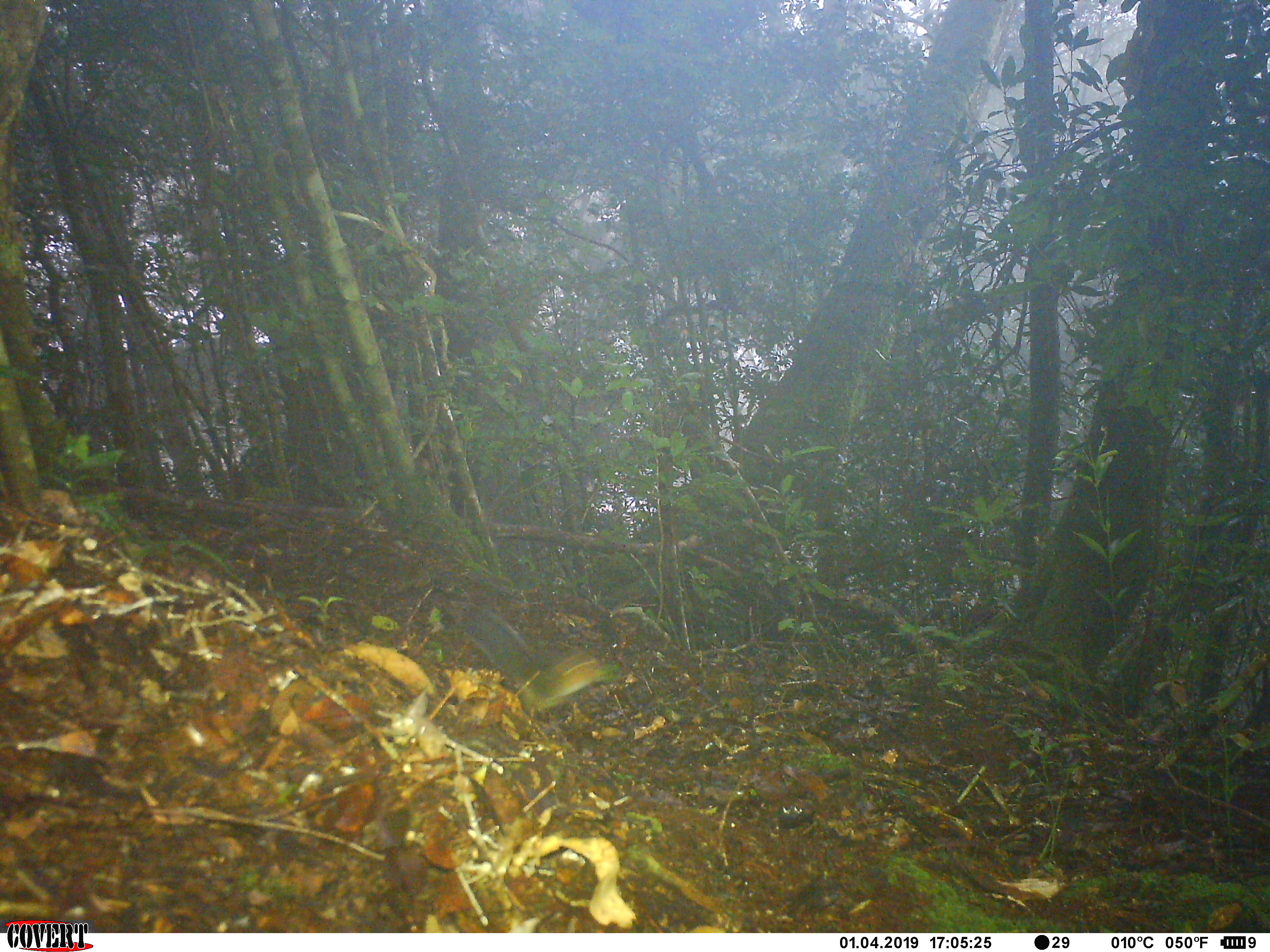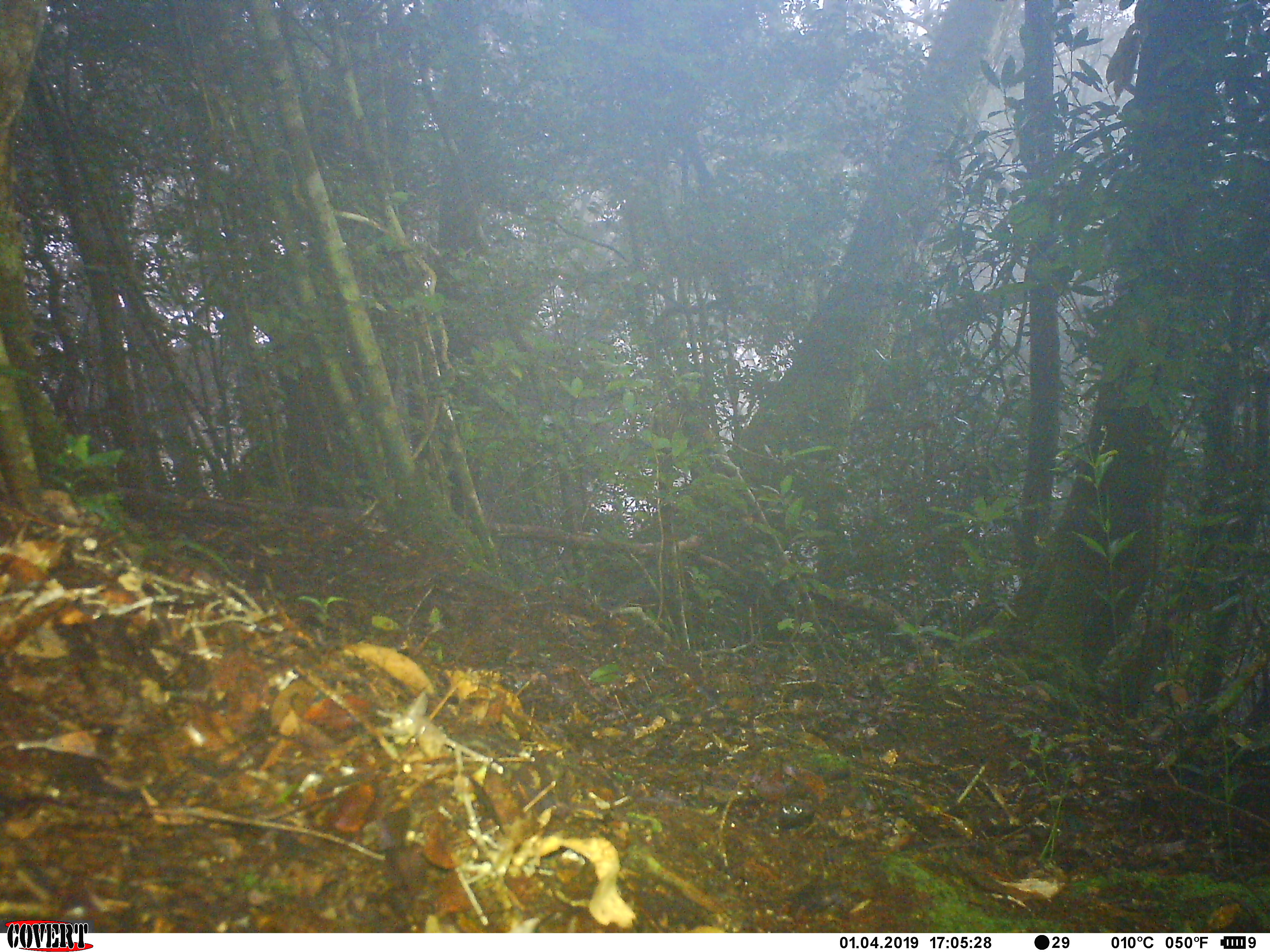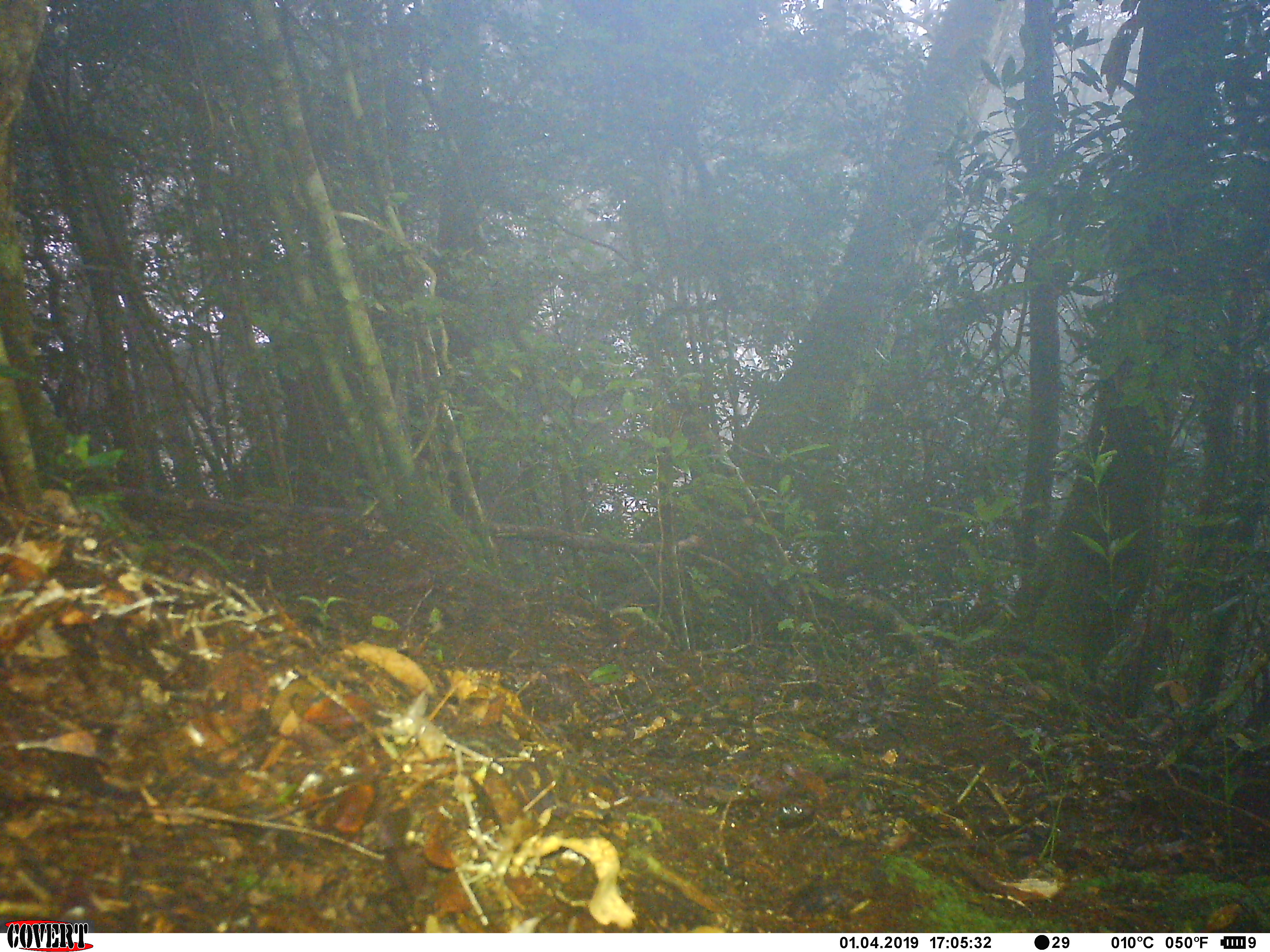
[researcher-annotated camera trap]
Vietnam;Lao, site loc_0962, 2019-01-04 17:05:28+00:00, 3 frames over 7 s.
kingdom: Animalia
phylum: Chordata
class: Mammalia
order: Rodentia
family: Sciuridae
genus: Dremomys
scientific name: Dremomys rufigenis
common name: red-cheeked squirrel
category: red cheeked squirrel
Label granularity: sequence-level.